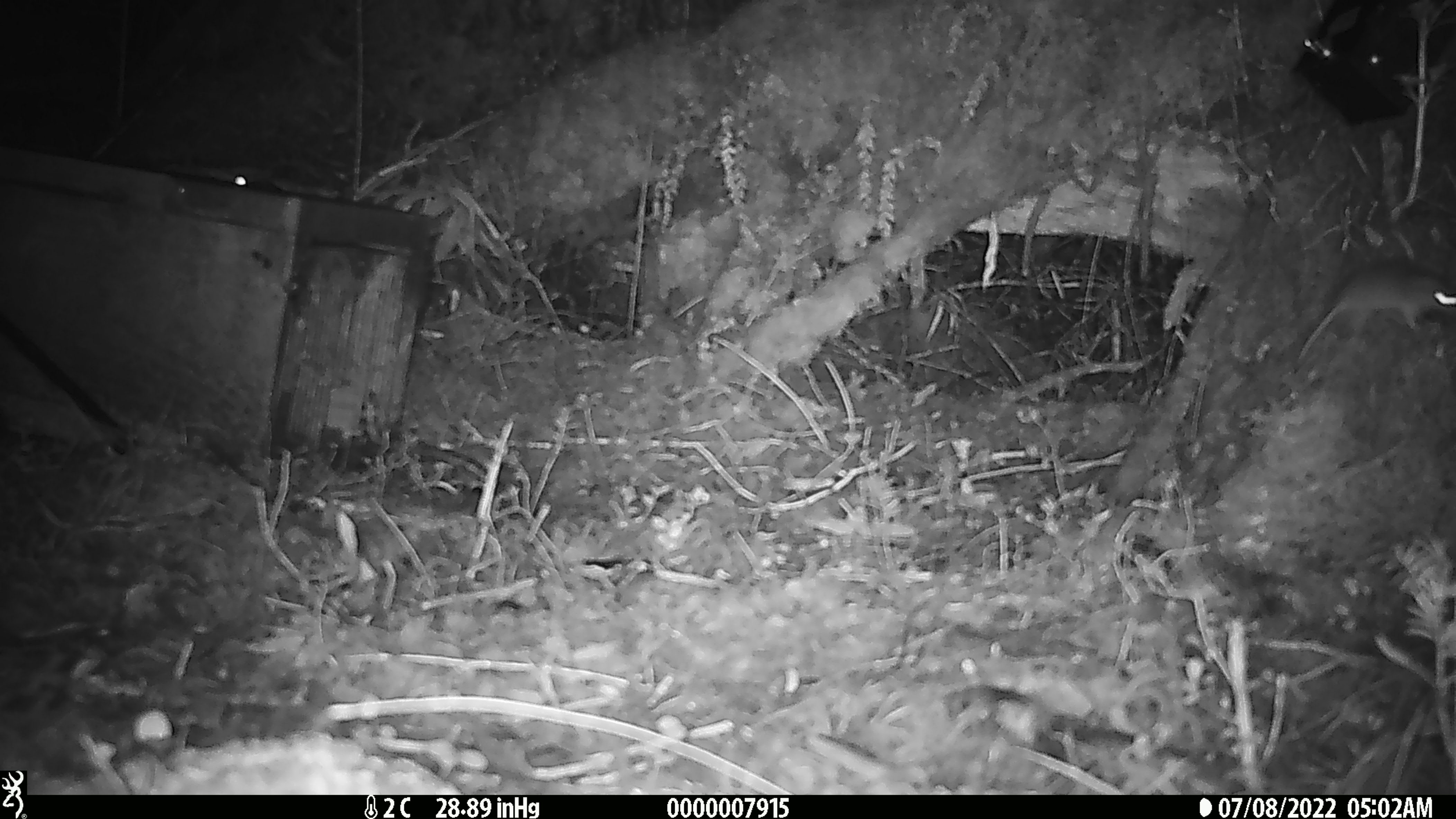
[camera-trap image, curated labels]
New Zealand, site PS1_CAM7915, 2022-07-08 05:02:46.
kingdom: Animalia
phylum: Chordata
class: Mammalia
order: Rodentia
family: Muridae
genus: Mus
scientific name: Mus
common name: mouse